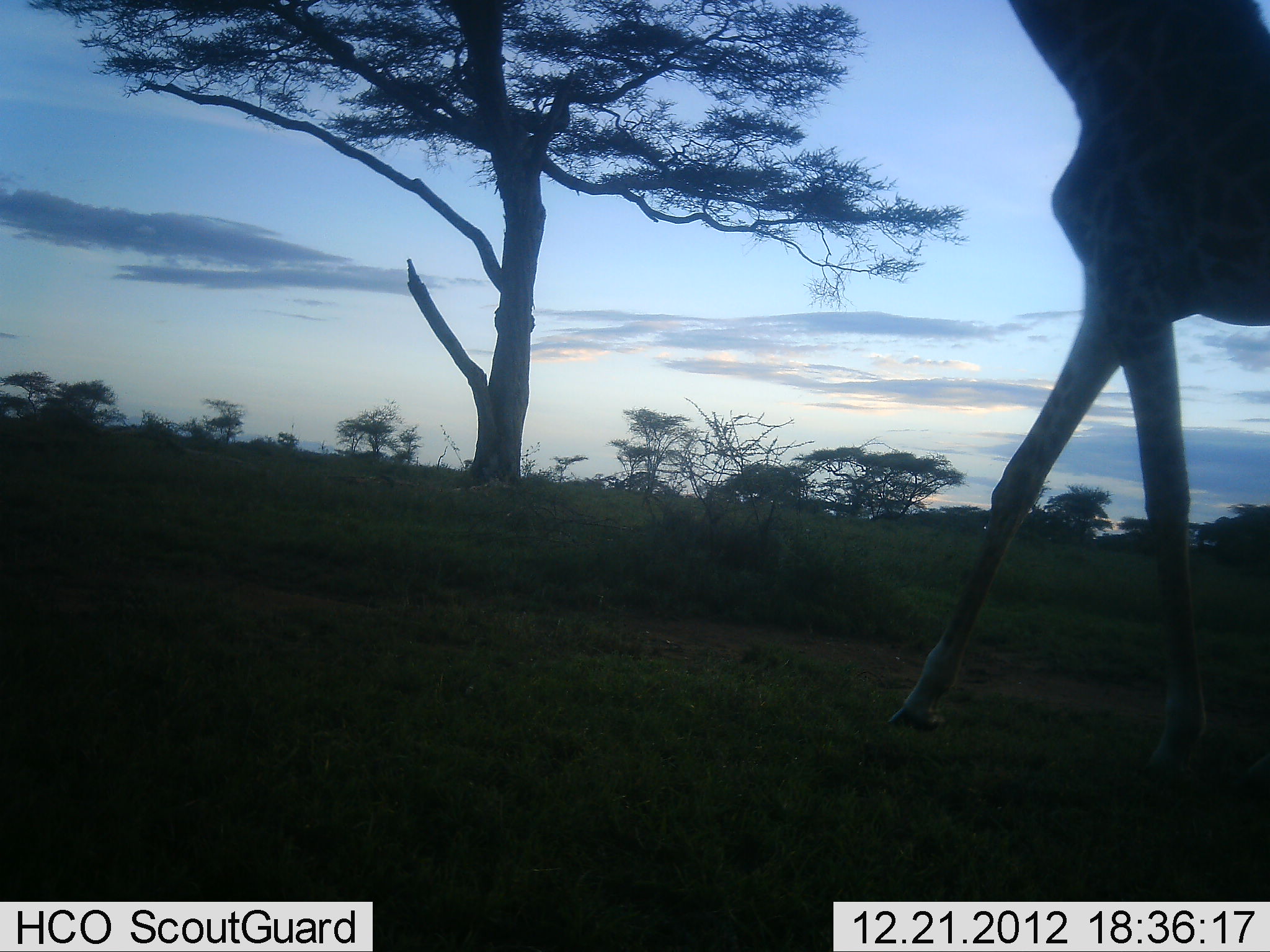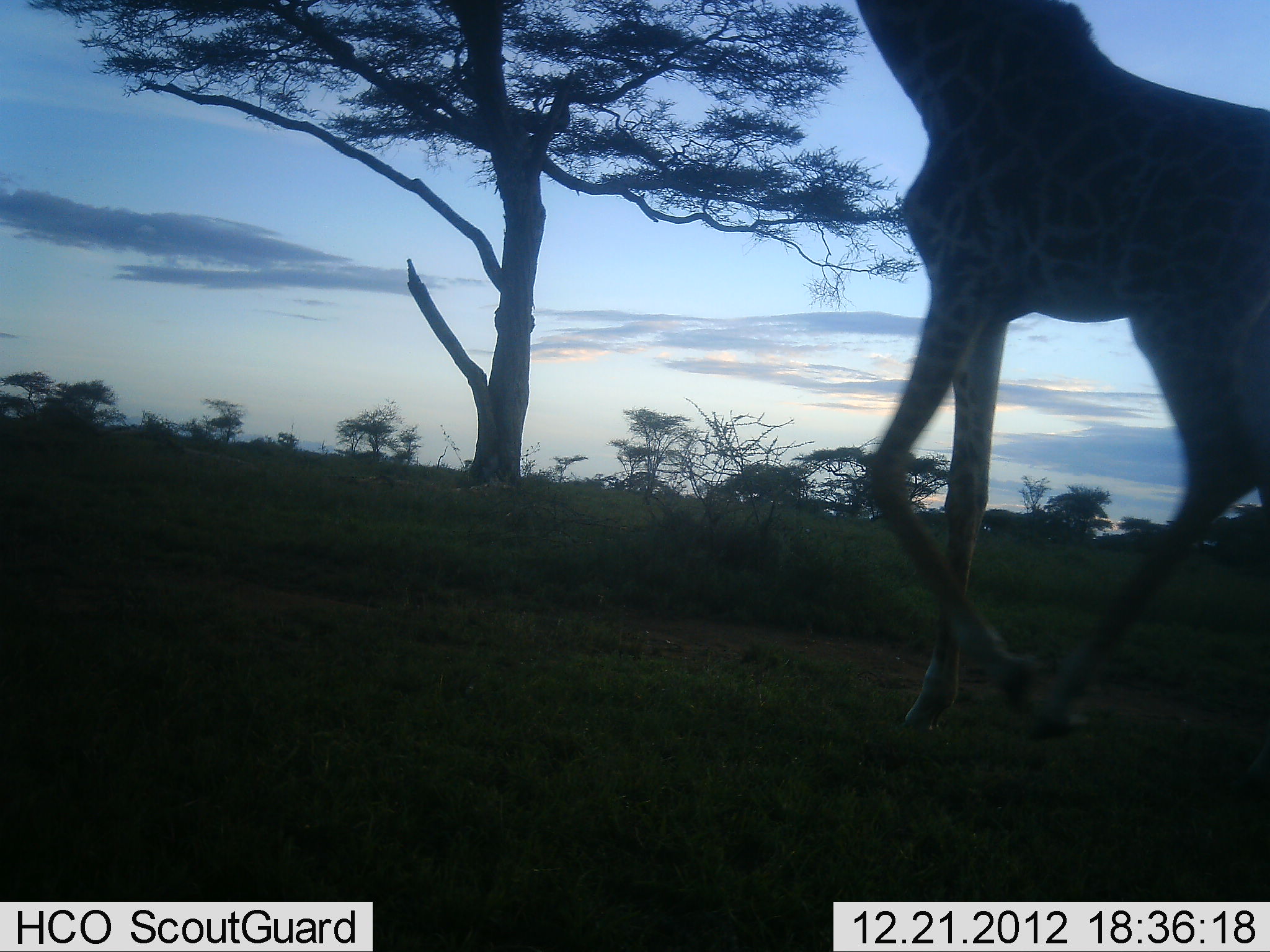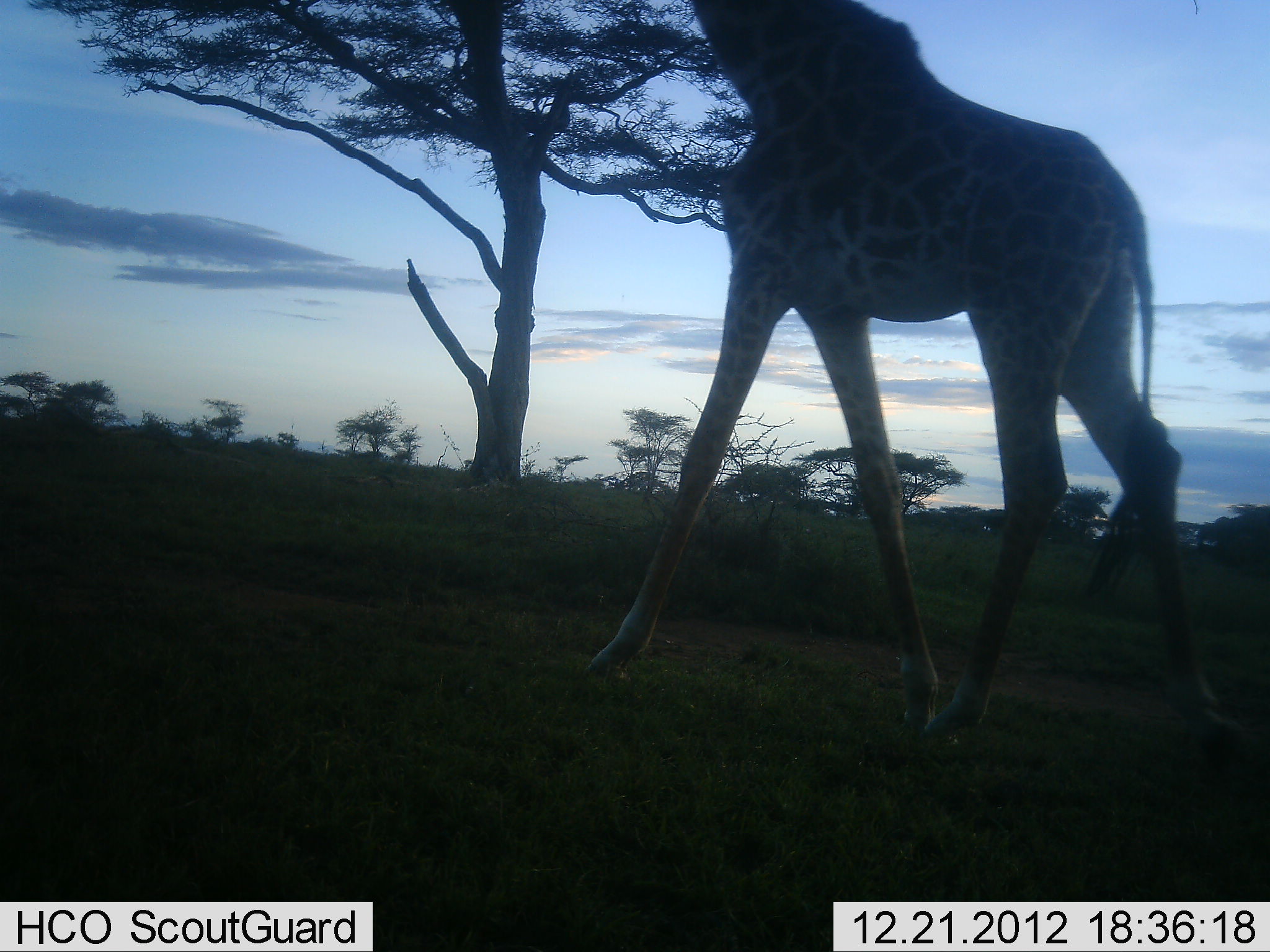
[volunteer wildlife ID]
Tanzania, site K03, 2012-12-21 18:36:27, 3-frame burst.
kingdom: Animalia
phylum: Chordata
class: Mammalia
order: Artiodactyla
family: Giraffidae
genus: Giraffa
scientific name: Giraffa camelopardalis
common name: giraffe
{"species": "giraffe (Giraffa camelopardalis)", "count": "1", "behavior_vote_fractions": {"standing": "2%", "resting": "0%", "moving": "100%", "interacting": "0%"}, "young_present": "0%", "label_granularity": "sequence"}